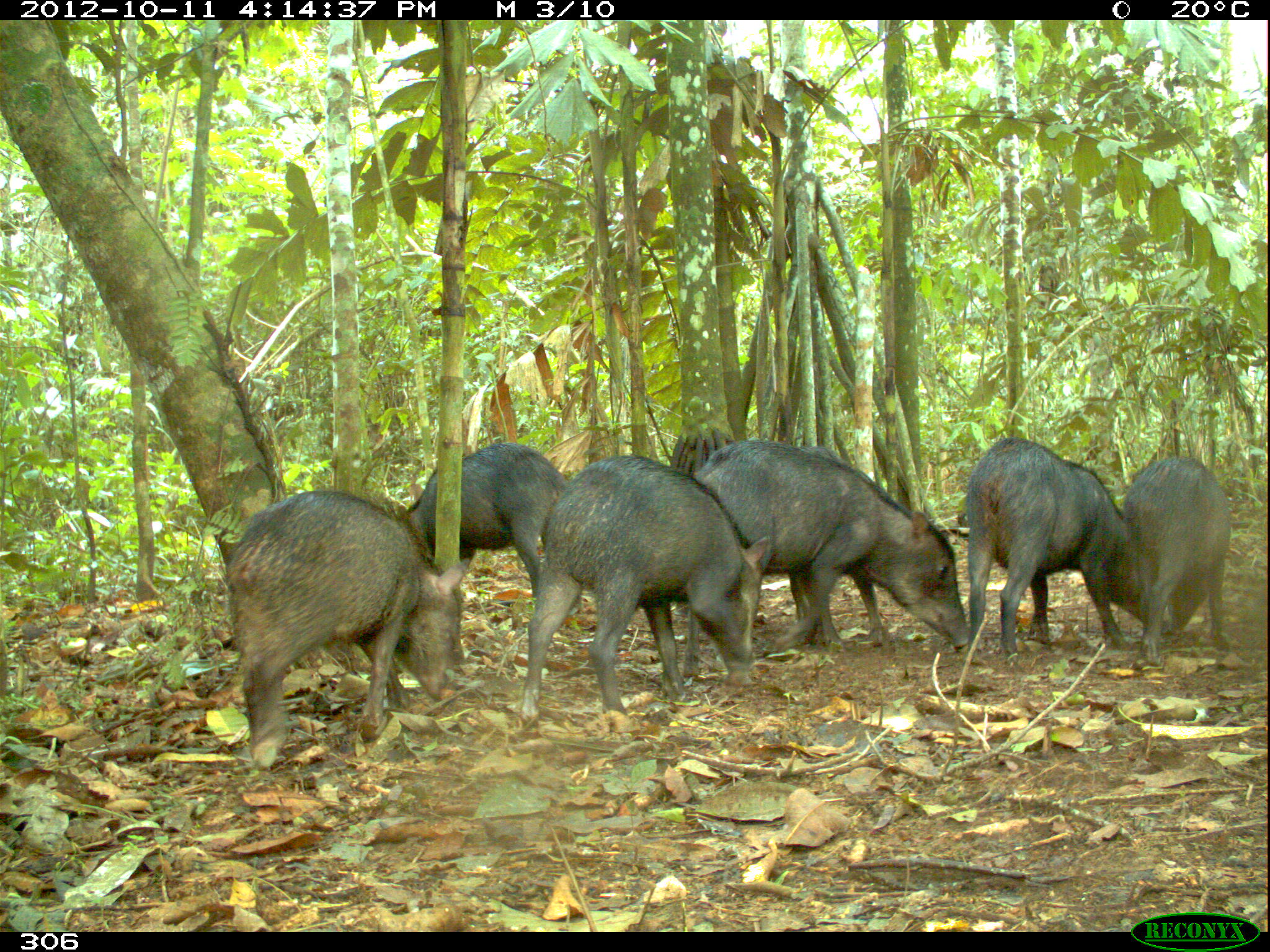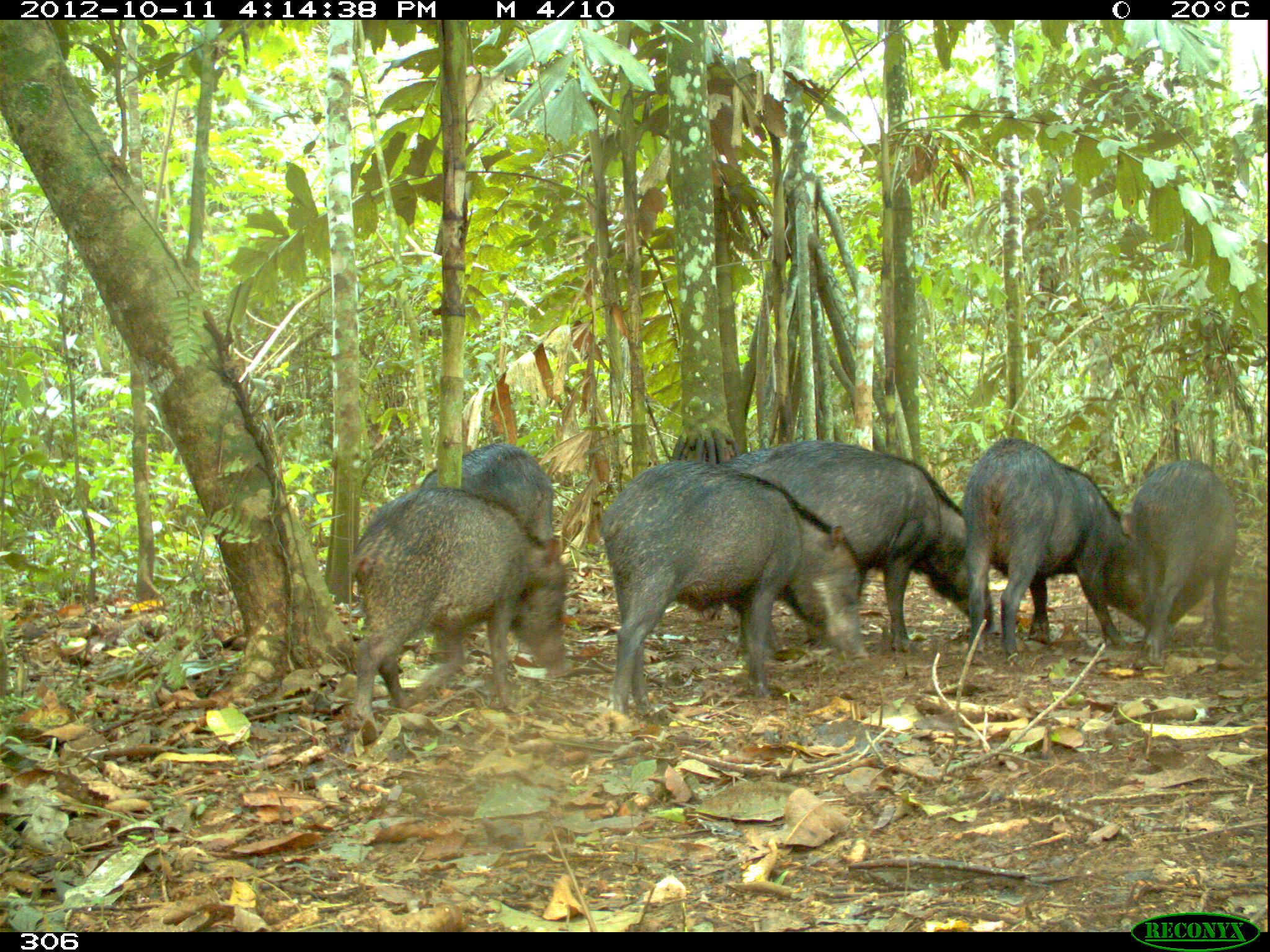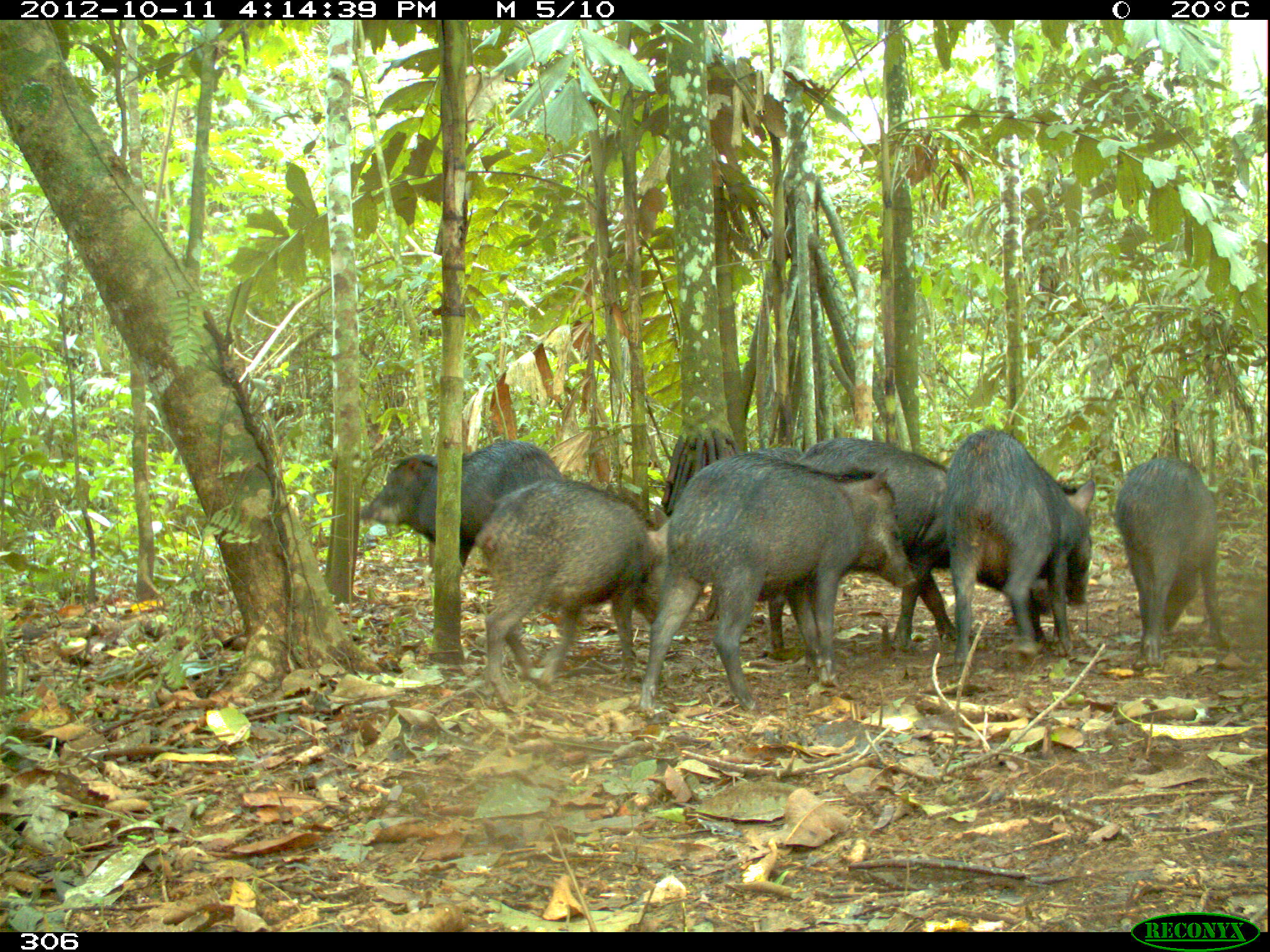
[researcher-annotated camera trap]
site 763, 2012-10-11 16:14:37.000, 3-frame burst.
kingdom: Animalia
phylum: Chordata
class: Mammalia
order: Artiodactyla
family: Tayassuidae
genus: Tayassu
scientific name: Tayassu pecari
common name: white-lipped peccary